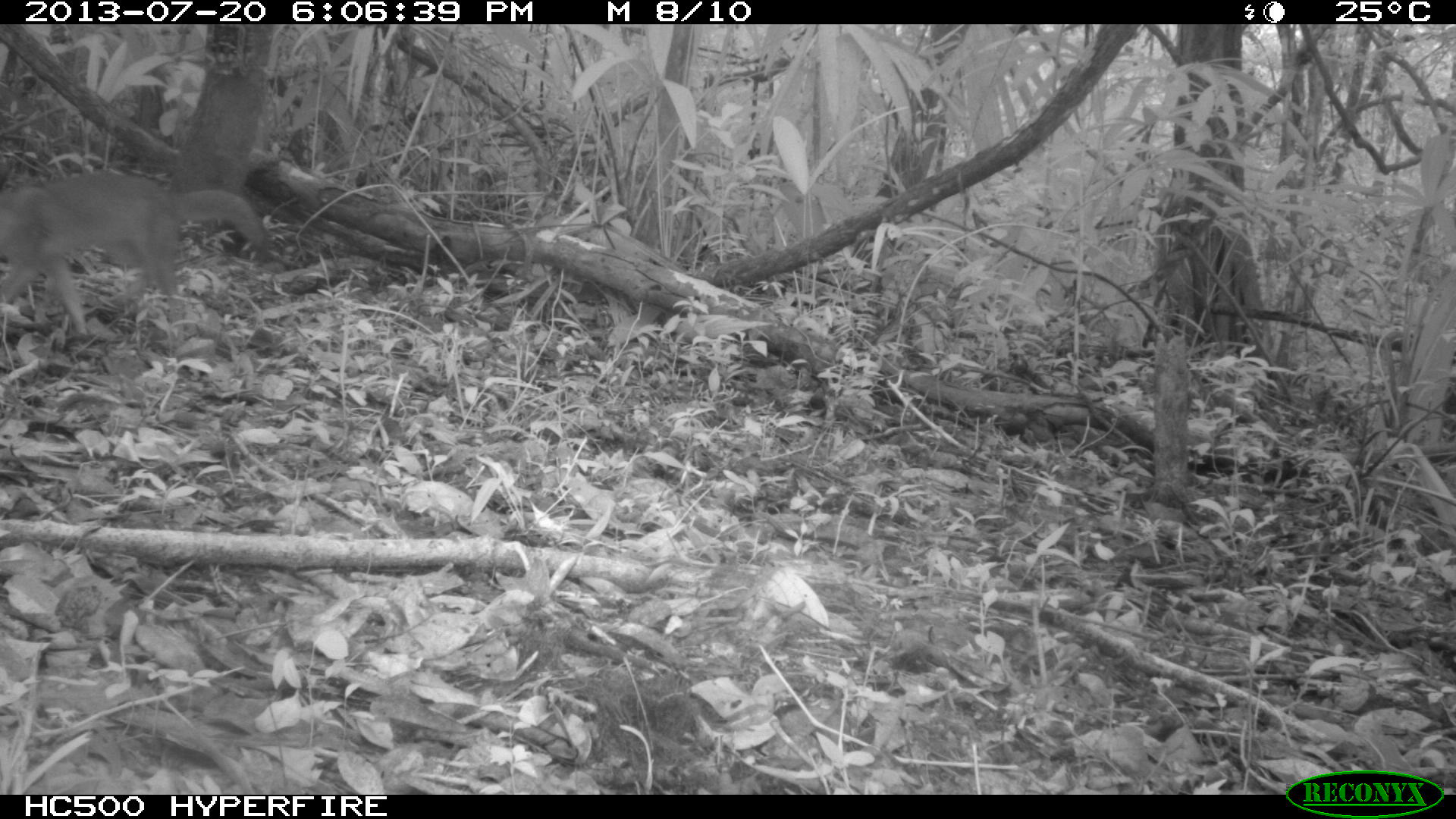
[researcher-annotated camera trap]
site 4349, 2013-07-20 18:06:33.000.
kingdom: Animalia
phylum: Chordata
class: Mammalia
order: Carnivora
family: Canidae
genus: Urocyon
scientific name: Urocyon cinereoargenteus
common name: gray fox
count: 1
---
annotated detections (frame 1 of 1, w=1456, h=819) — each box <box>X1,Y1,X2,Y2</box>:
urocyon cinereoargenteus: <box>0,165,265,334</box>